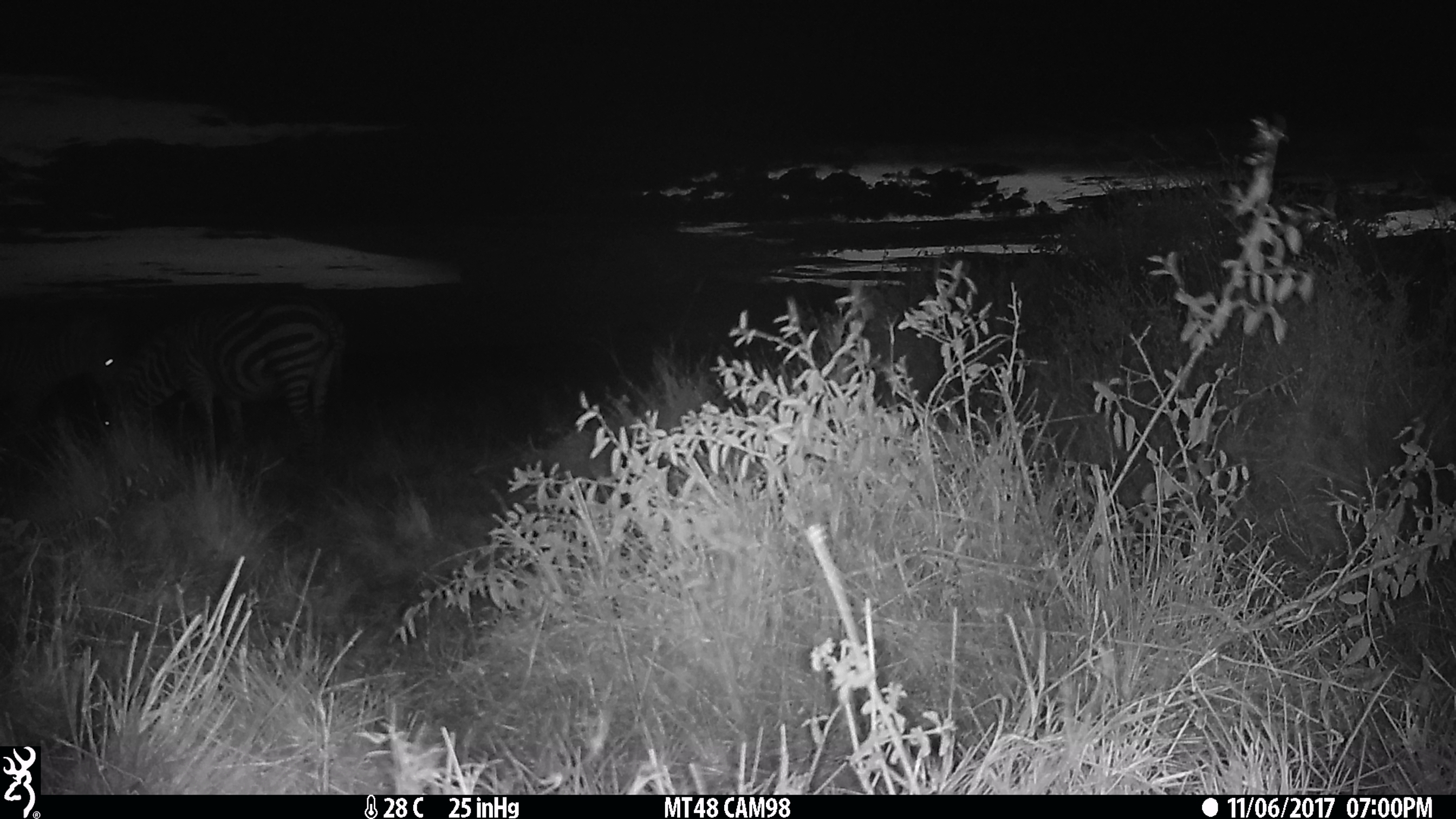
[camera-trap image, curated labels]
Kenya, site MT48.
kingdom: Animalia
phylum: Chordata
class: Mammalia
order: Perissodactyla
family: Equidae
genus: Equus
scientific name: Equus quagga burchellii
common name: burchell's zebra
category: zebra